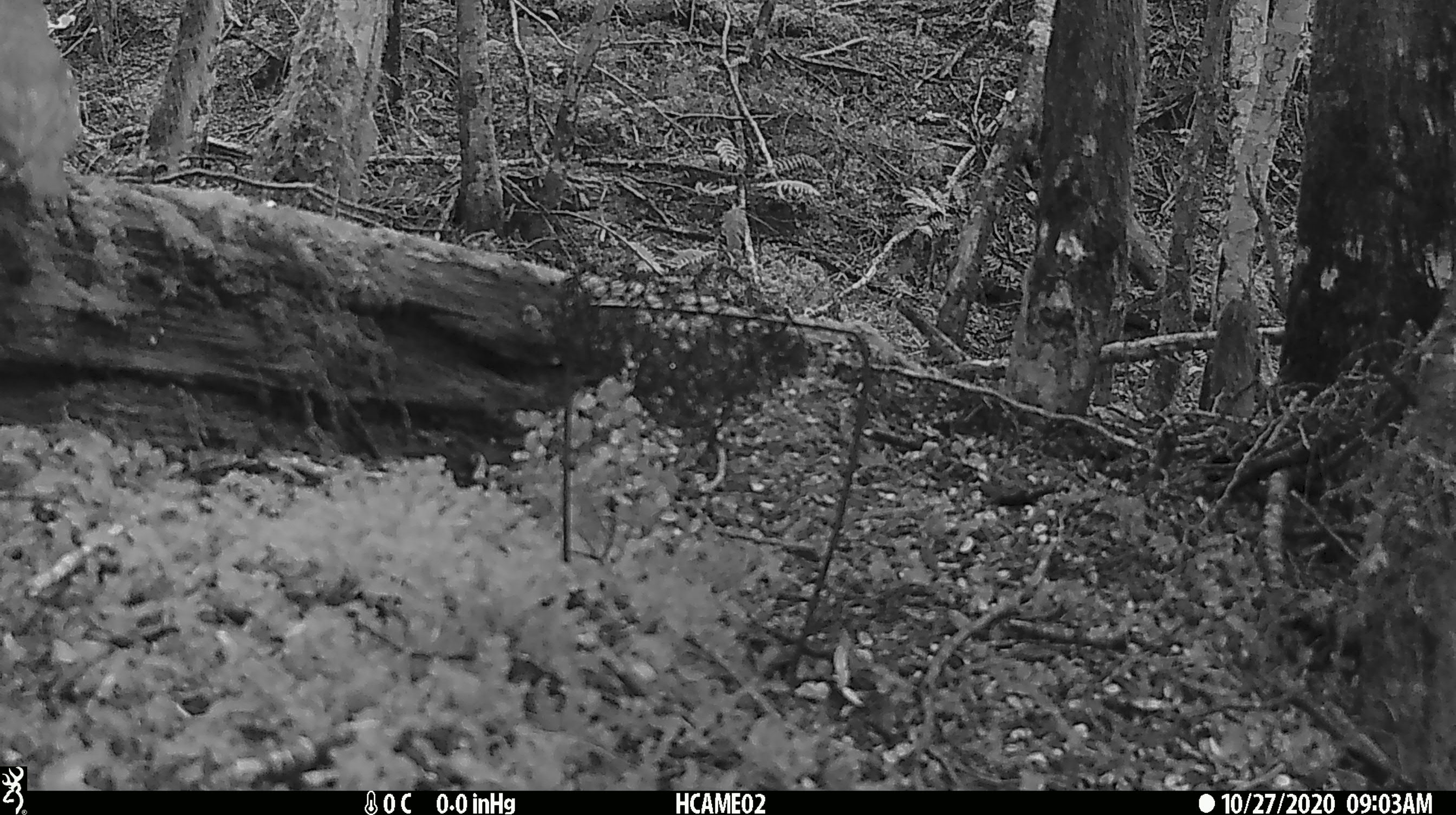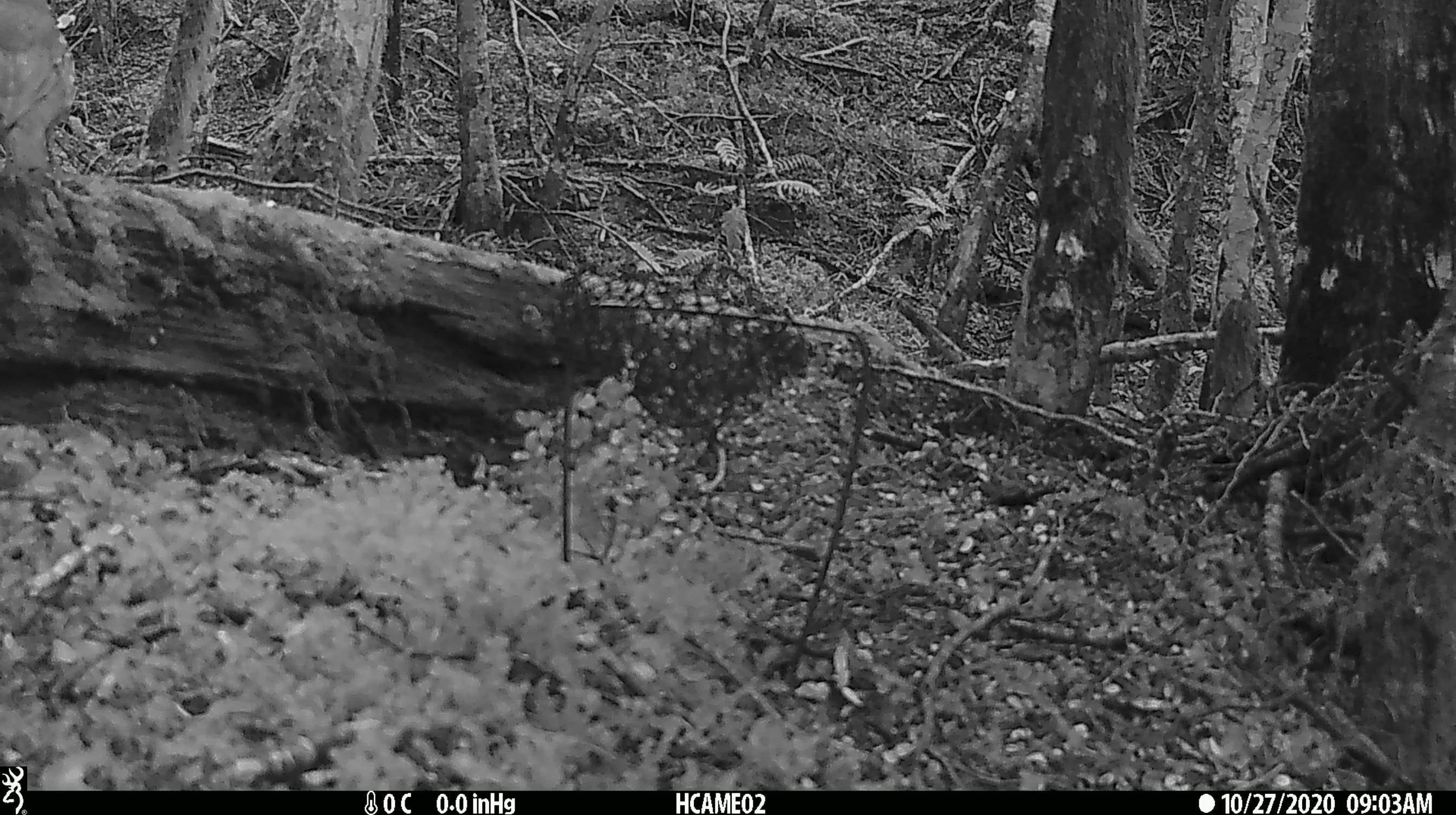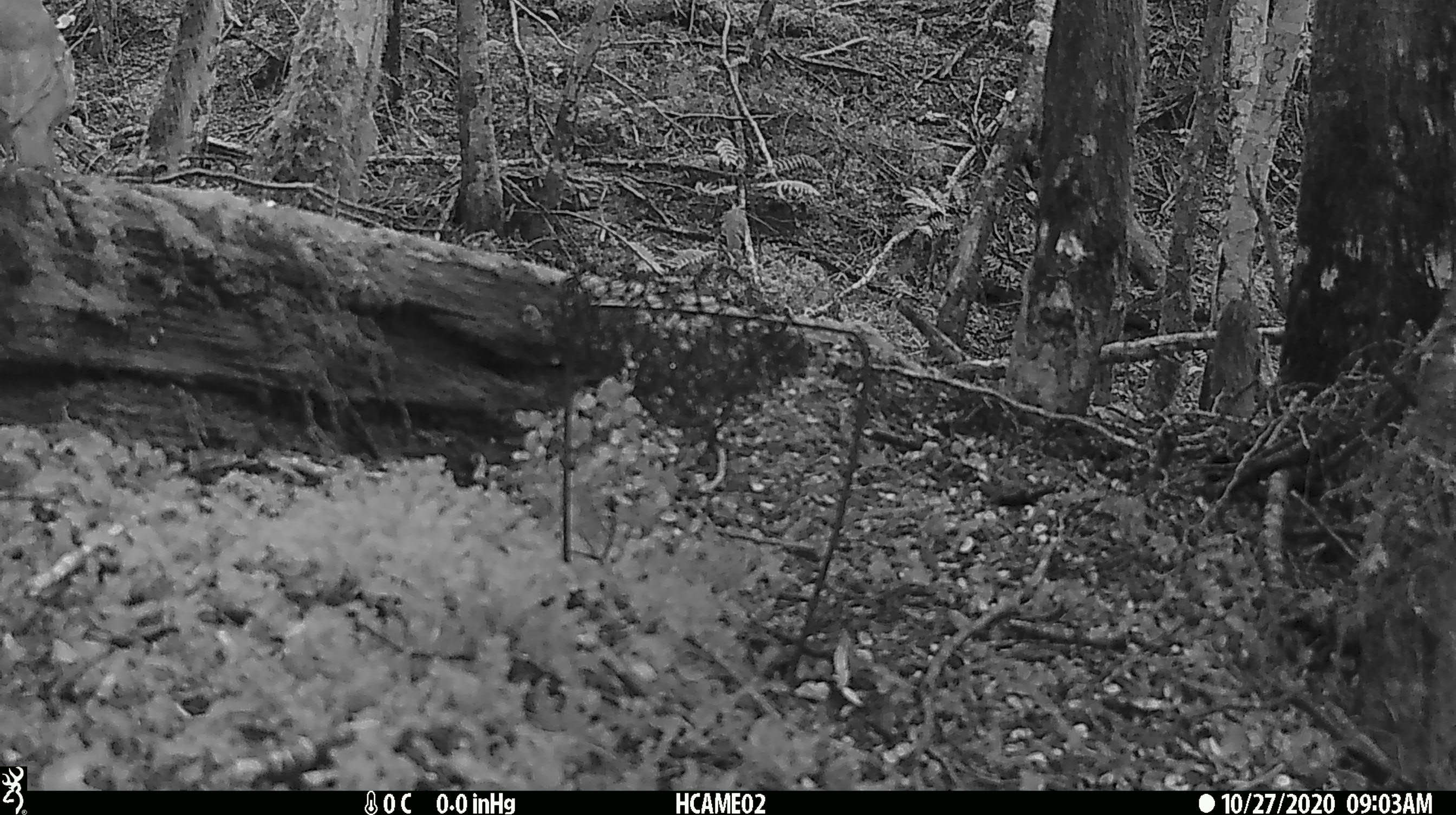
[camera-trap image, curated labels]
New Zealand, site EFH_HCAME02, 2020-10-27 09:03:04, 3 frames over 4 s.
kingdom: Animalia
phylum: Chordata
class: Aves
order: Passeriformes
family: Turdidae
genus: Turdus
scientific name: Turdus philomelos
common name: song thrush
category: thrush